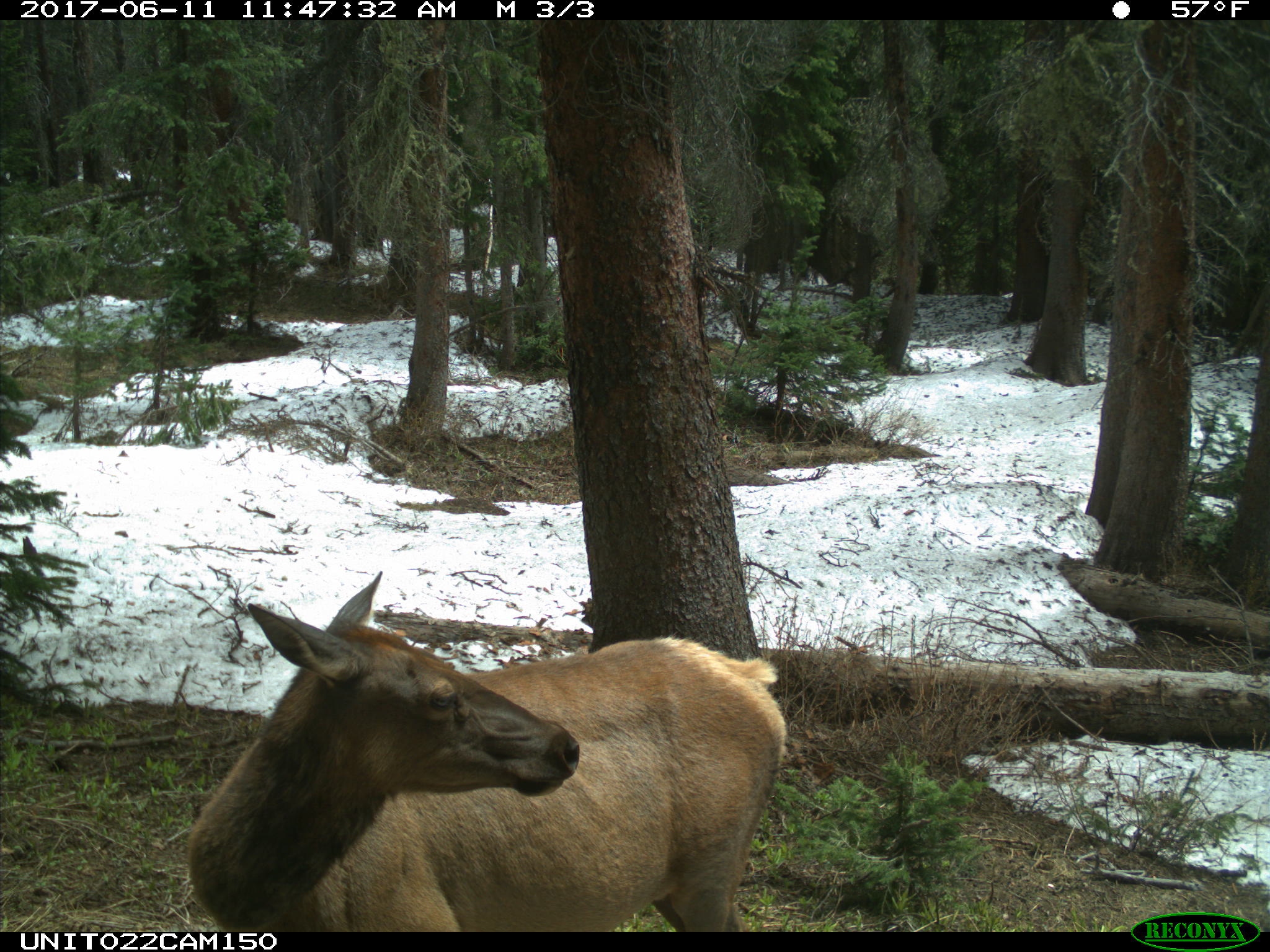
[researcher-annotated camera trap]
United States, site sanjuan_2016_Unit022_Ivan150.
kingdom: Animalia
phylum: Chordata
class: Mammalia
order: Artiodactyla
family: Cervidae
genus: Cervus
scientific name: Cervus elaphus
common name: red deer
Cervus elaphus (red deer).